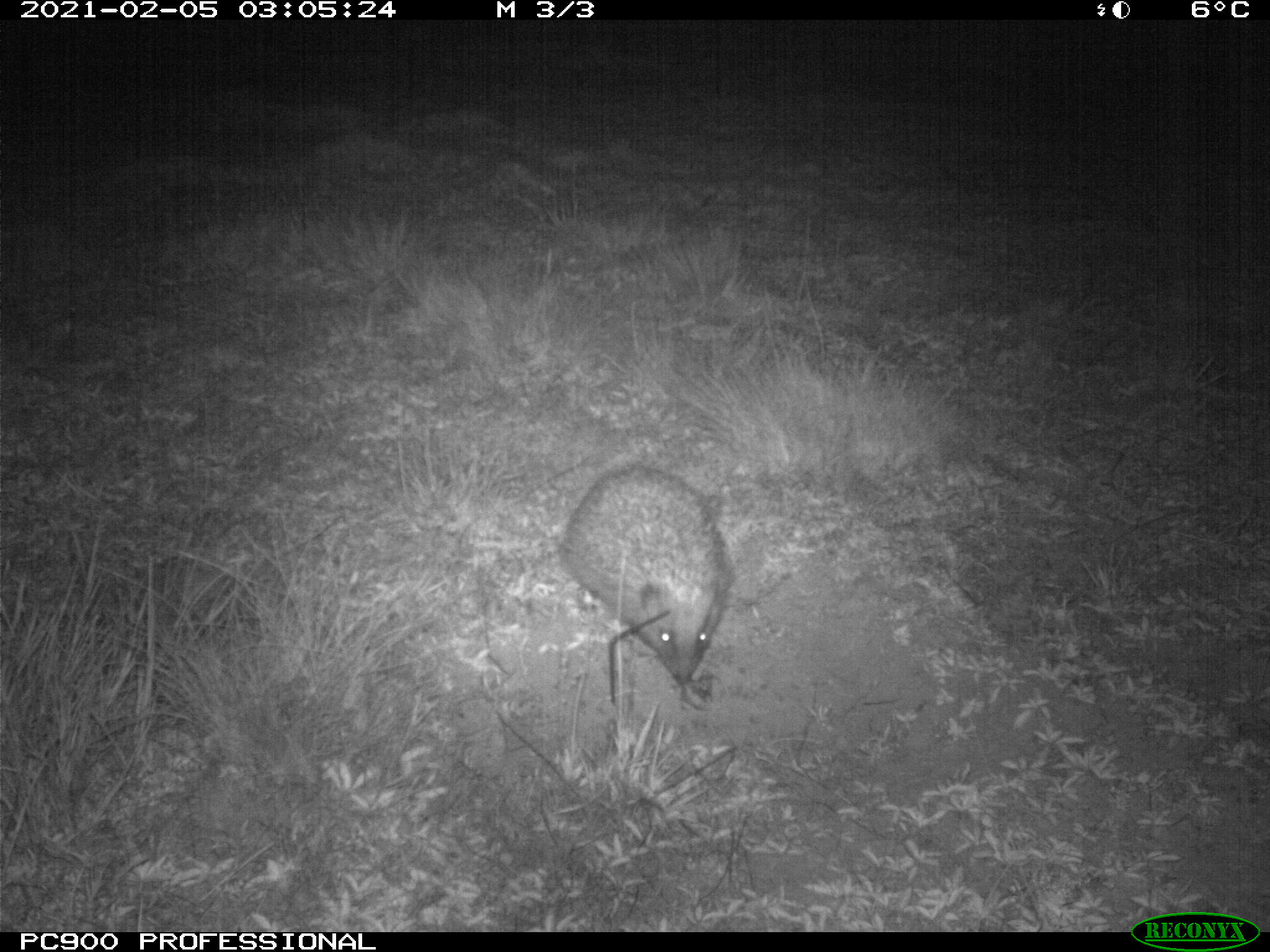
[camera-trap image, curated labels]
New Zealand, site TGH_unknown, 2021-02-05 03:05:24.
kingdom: Animalia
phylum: Chordata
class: Mammalia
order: Eulipotyphla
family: Erinaceidae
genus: Erinaceus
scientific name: Erinaceus europaeus europaeus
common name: european hedgehog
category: hedgehog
Hedgehog (european hedgehog) (Erinaceus europaeus europaeus).